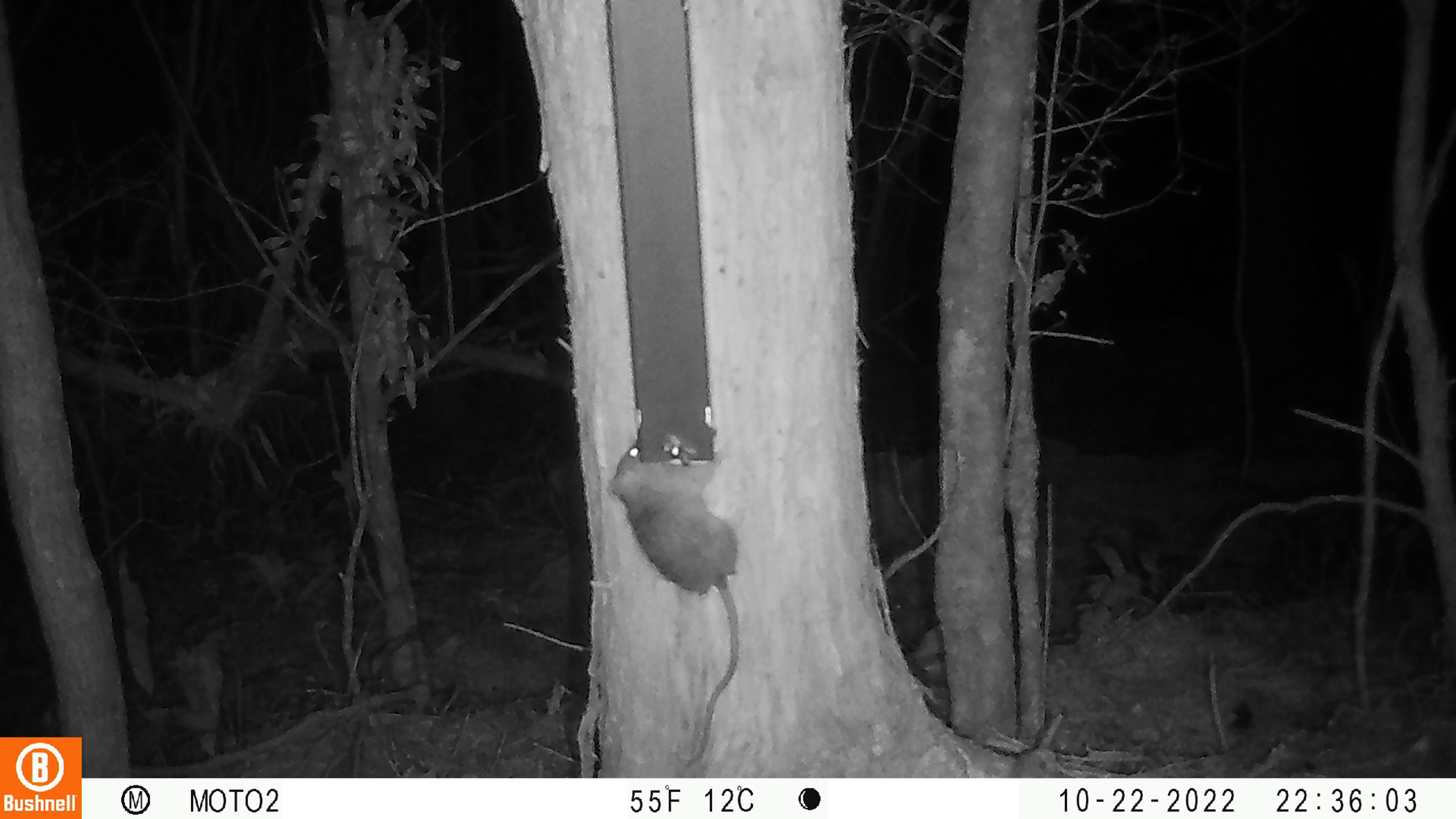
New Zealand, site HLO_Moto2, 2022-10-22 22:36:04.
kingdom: Animalia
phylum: Chordata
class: Mammalia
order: Rodentia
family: Muridae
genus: Rattus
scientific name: Rattus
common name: rat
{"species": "rat (Rattus)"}